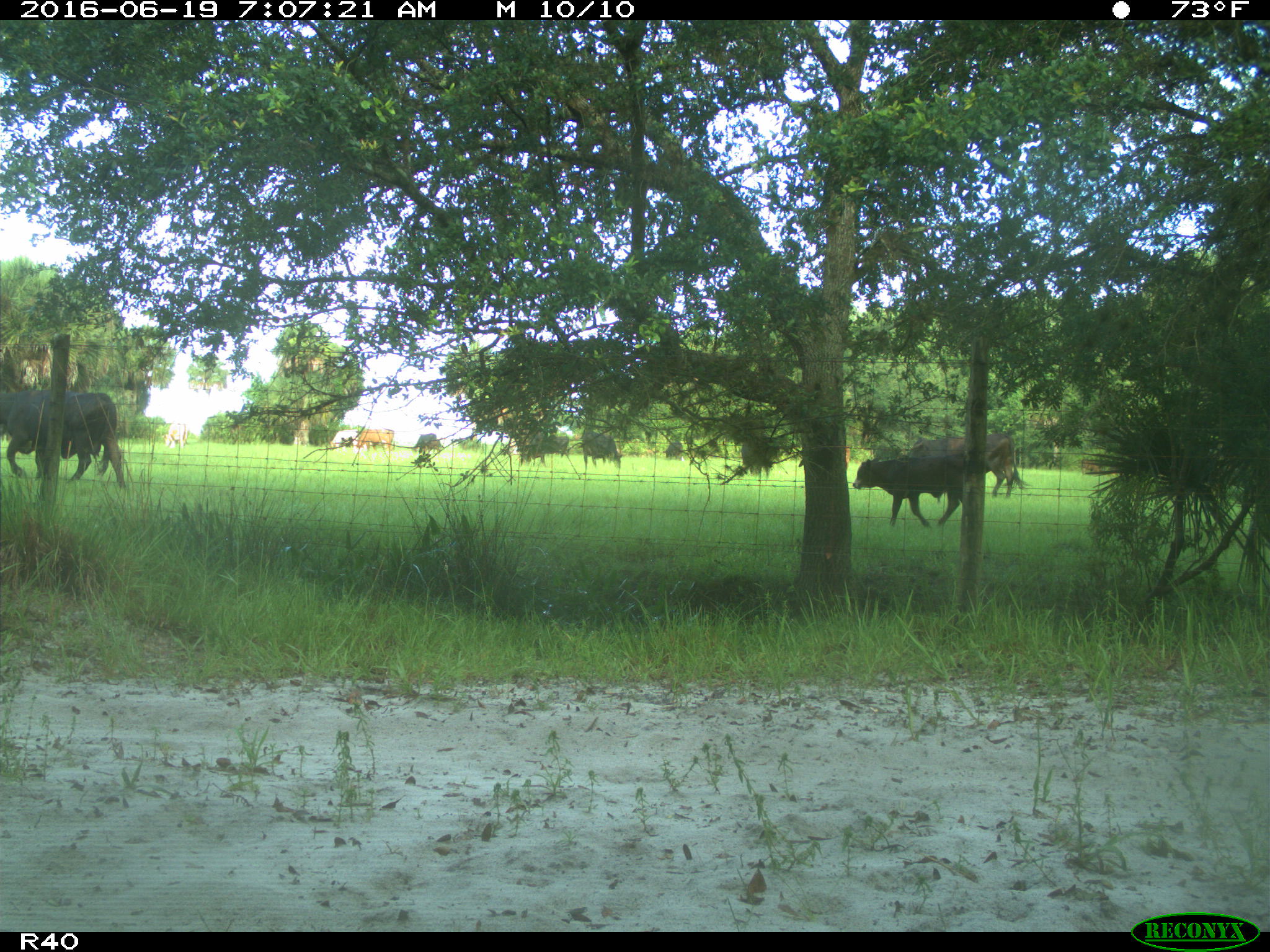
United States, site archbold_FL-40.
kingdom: Animalia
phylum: Chordata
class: Mammalia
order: Artiodactyla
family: Bovidae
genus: Bos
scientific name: Bos taurus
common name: domestic cow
Bos taurus (domestic cow).